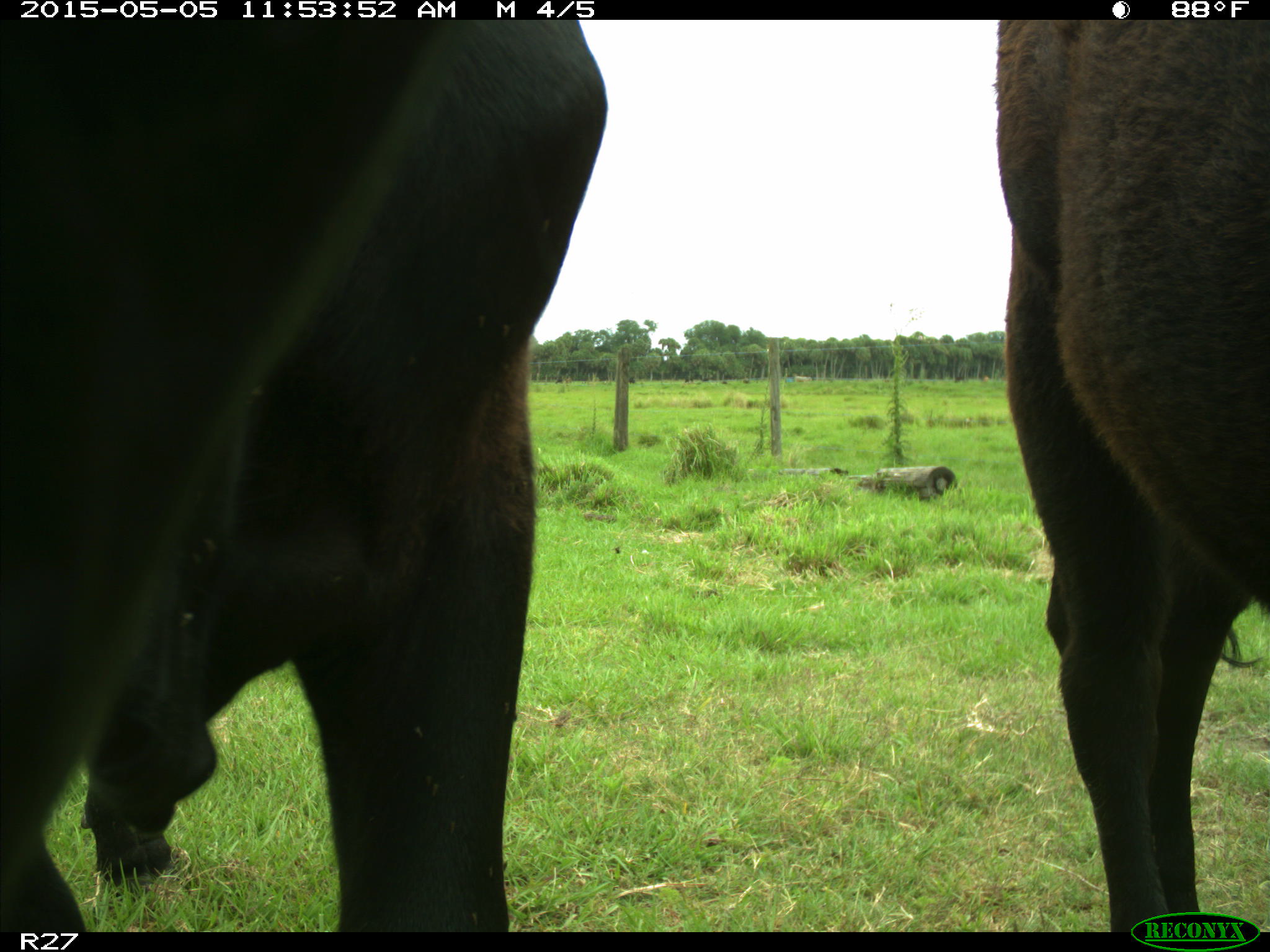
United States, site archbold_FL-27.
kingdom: Animalia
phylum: Chordata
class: Mammalia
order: Artiodactyla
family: Bovidae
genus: Bos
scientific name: Bos taurus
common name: domestic cow